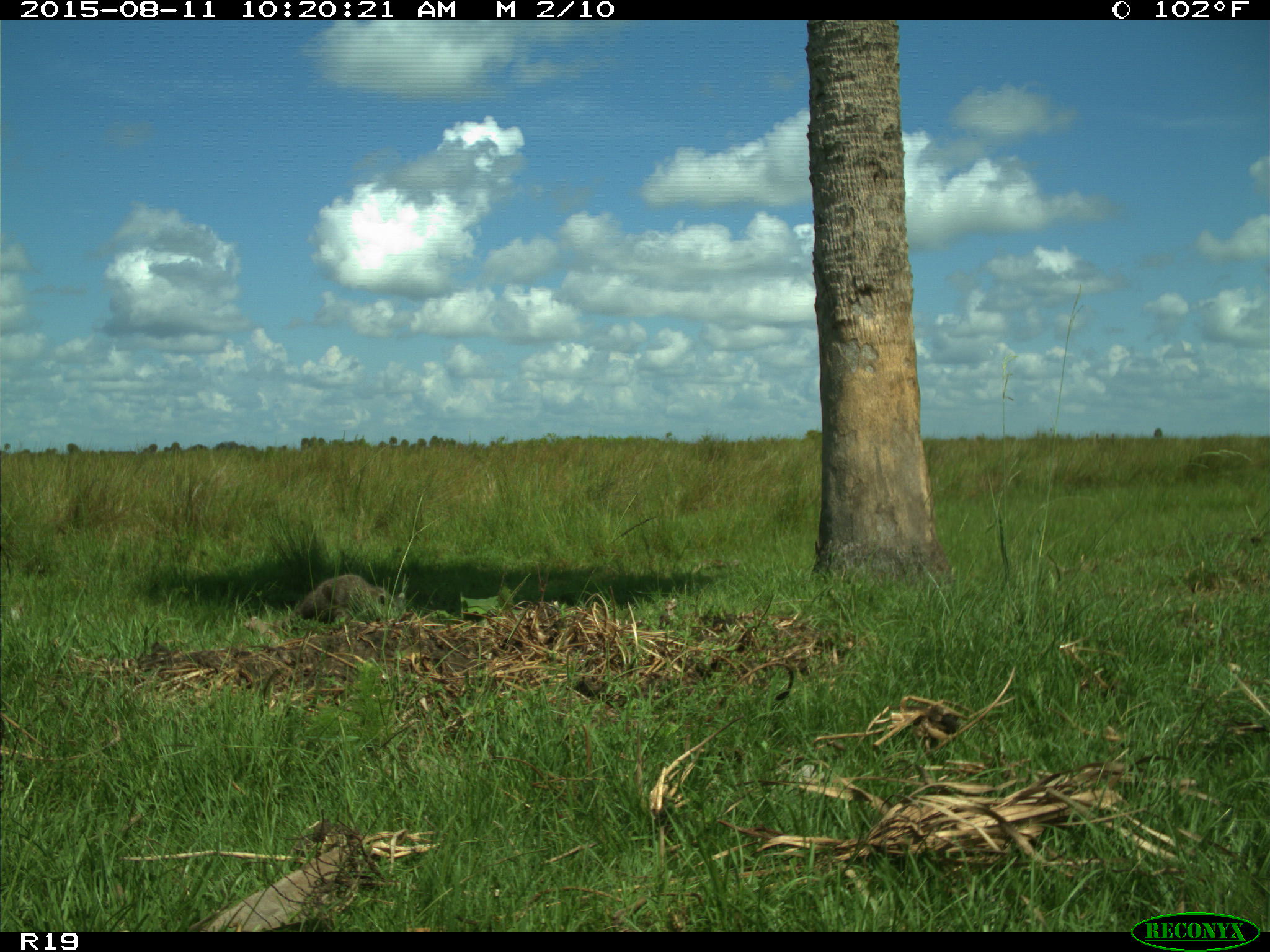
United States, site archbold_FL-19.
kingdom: Animalia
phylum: Chordata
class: Mammalia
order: Carnivora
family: Procyonidae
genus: Procyon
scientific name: Procyon lotor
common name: common raccoon